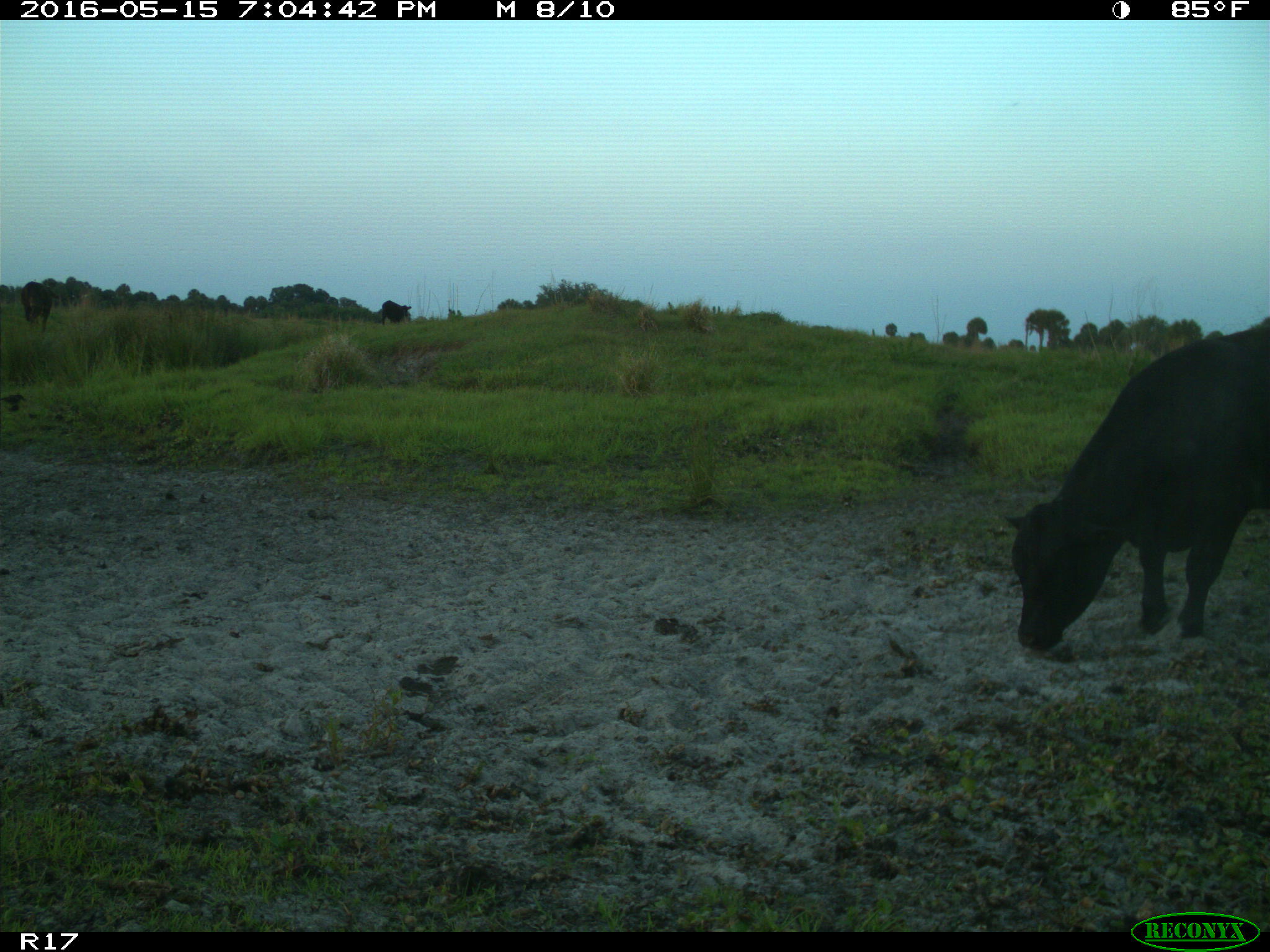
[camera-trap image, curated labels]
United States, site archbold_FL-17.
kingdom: Animalia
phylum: Chordata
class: Mammalia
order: Artiodactyla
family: Bovidae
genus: Bos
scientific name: Bos taurus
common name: domestic cow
Bos taurus (domestic cow).